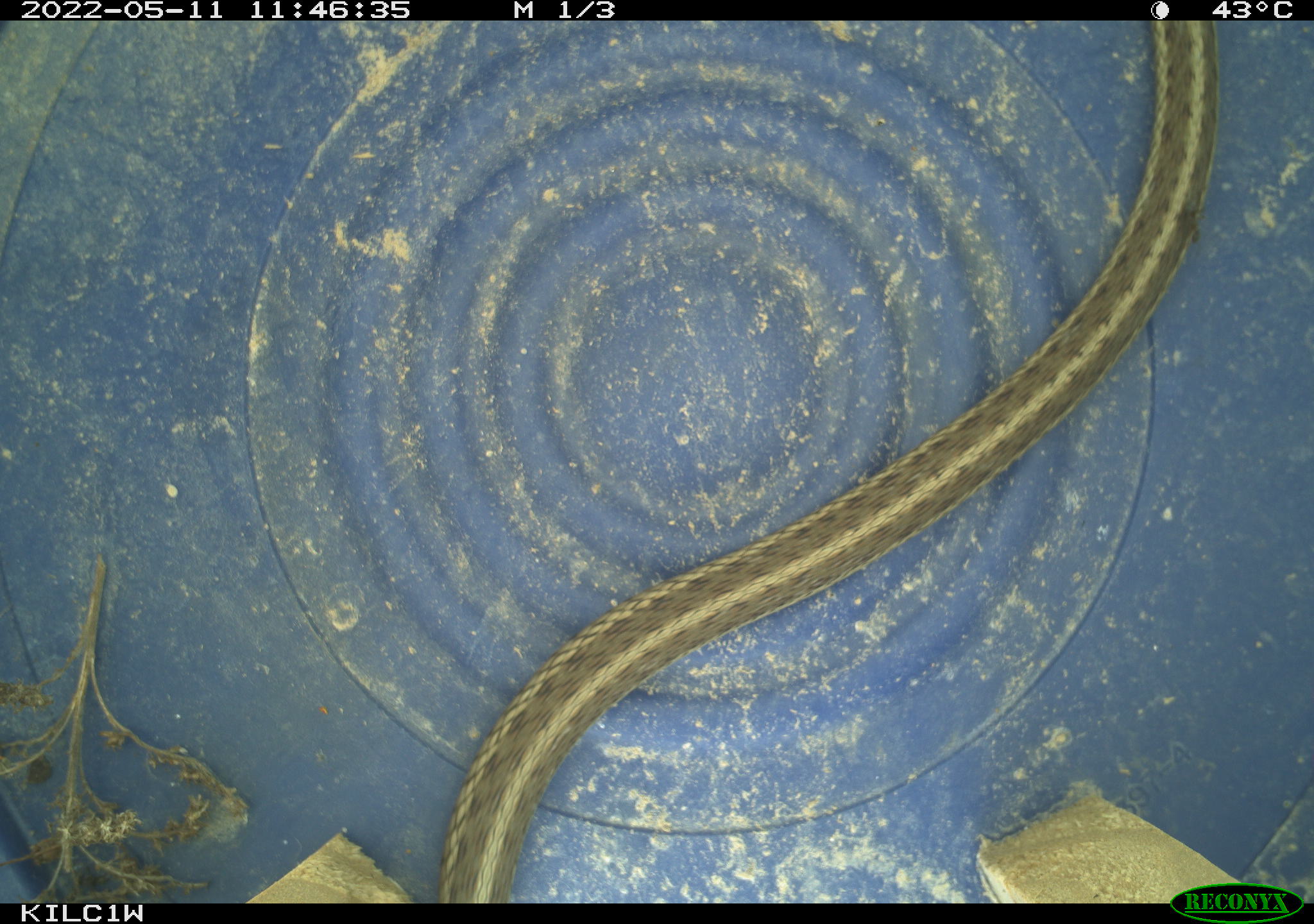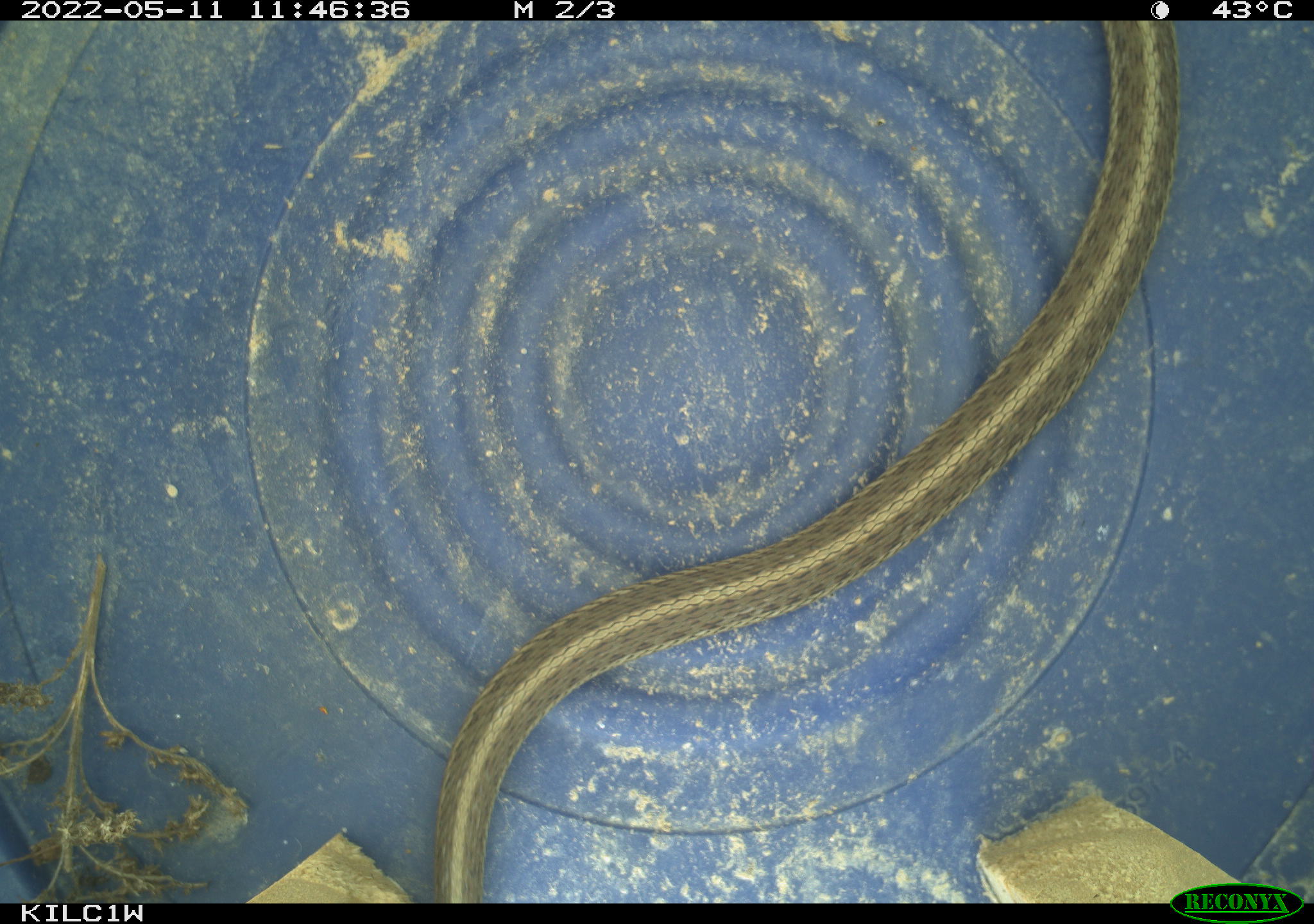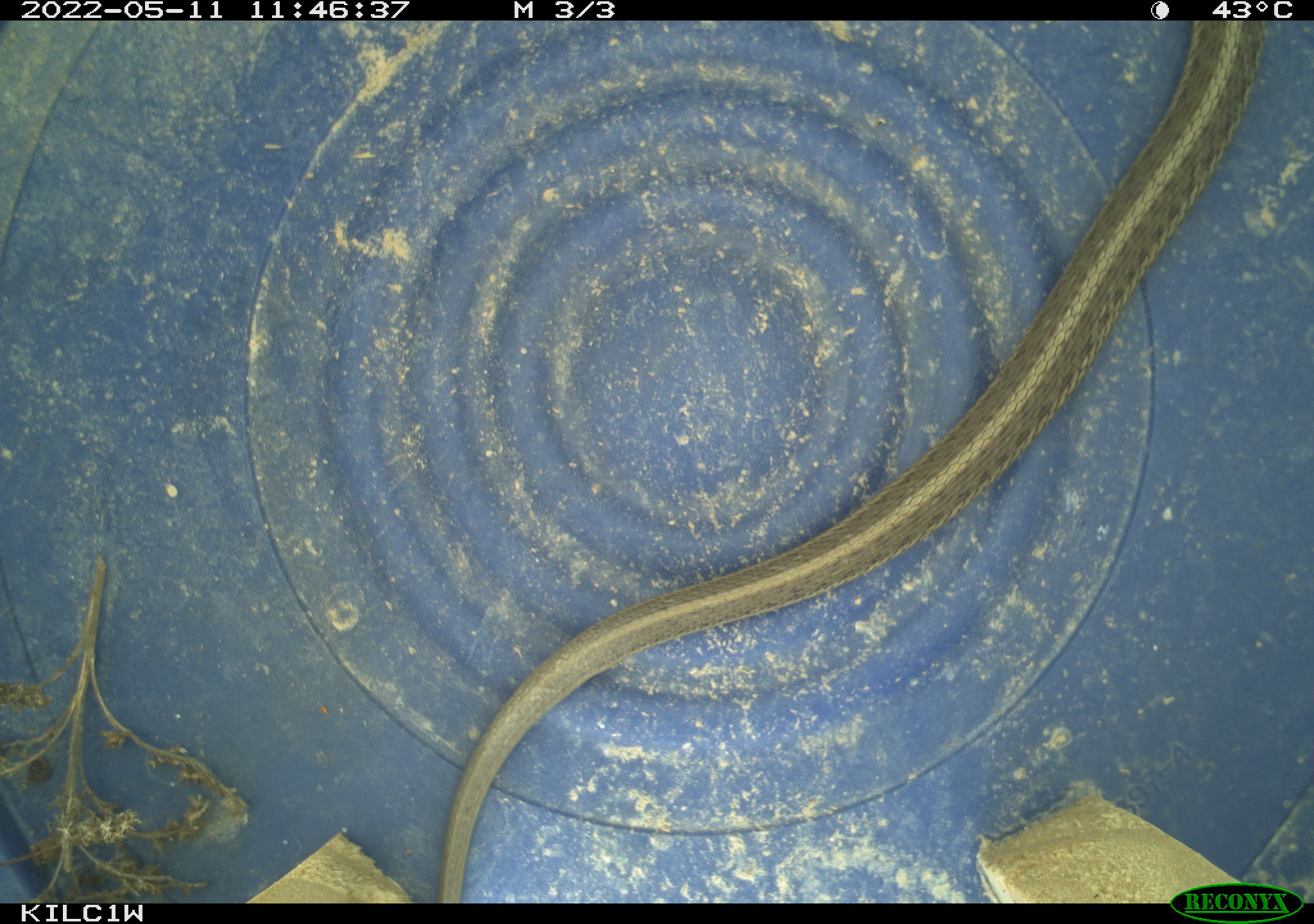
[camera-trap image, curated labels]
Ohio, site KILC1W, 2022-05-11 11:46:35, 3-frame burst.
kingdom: Animalia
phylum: Chordata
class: Reptilia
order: Squamata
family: Colubridae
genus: Thamnophis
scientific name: Thamnophis sirtalis sirtalis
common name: eastern gartersnake